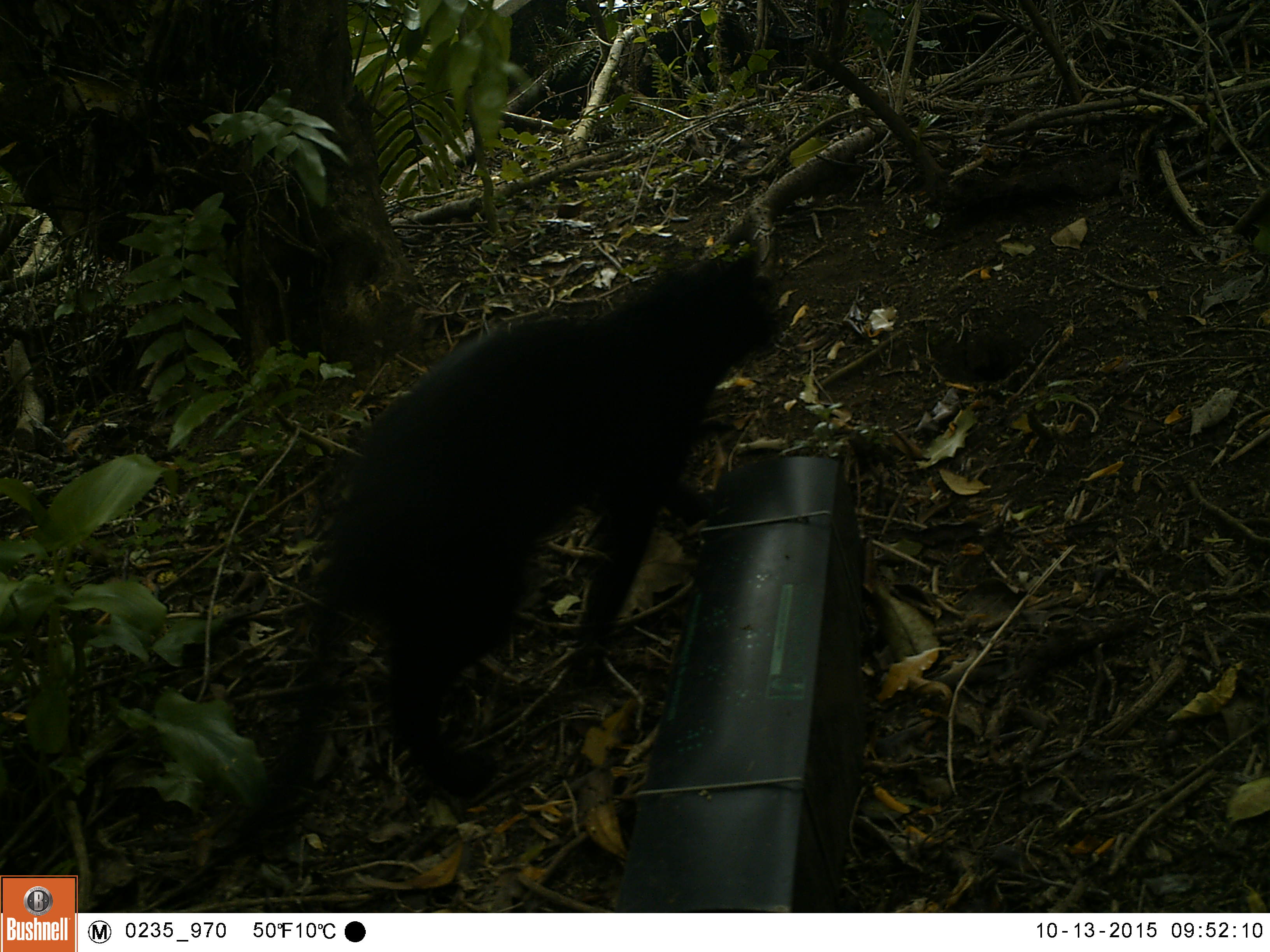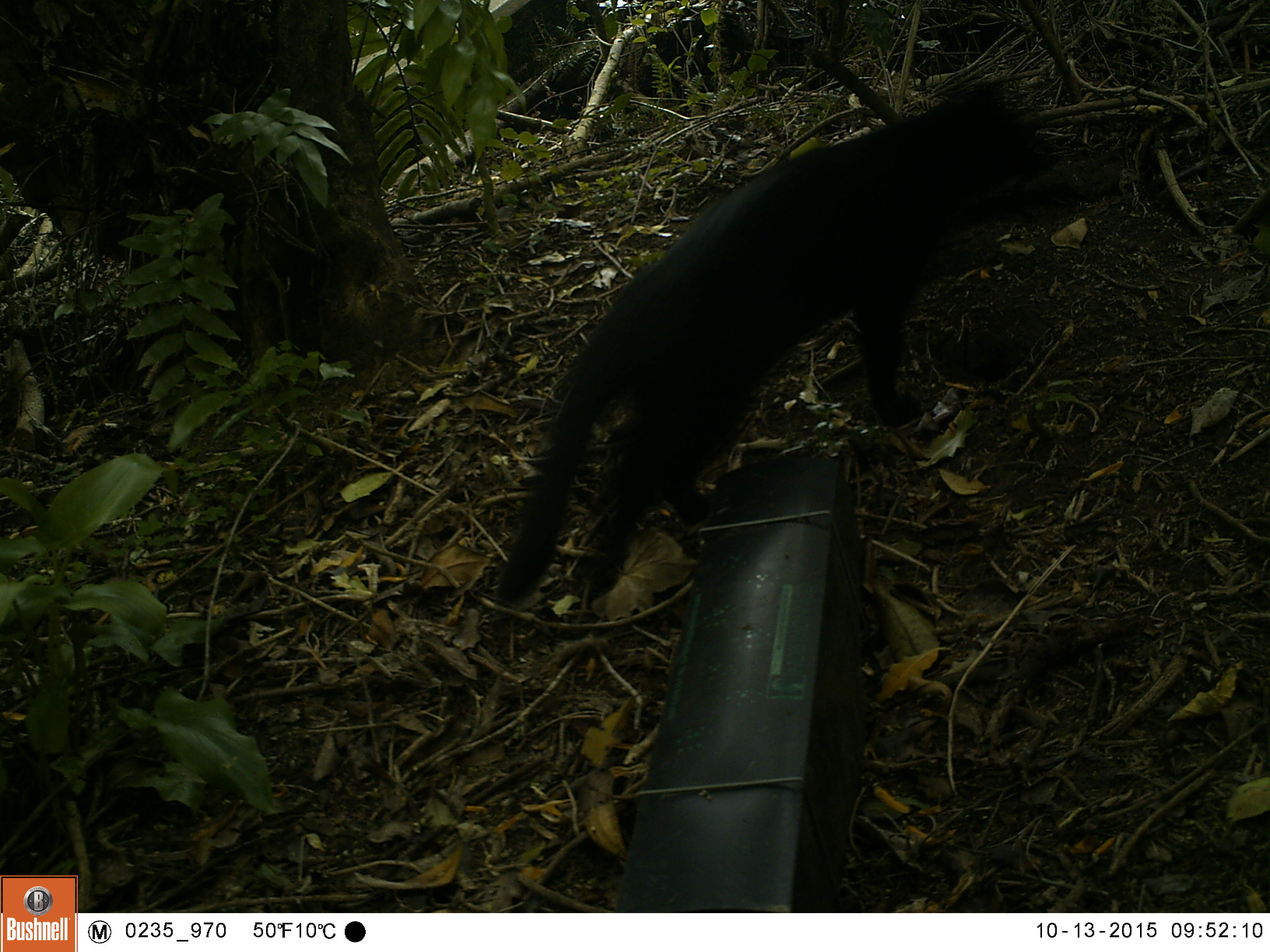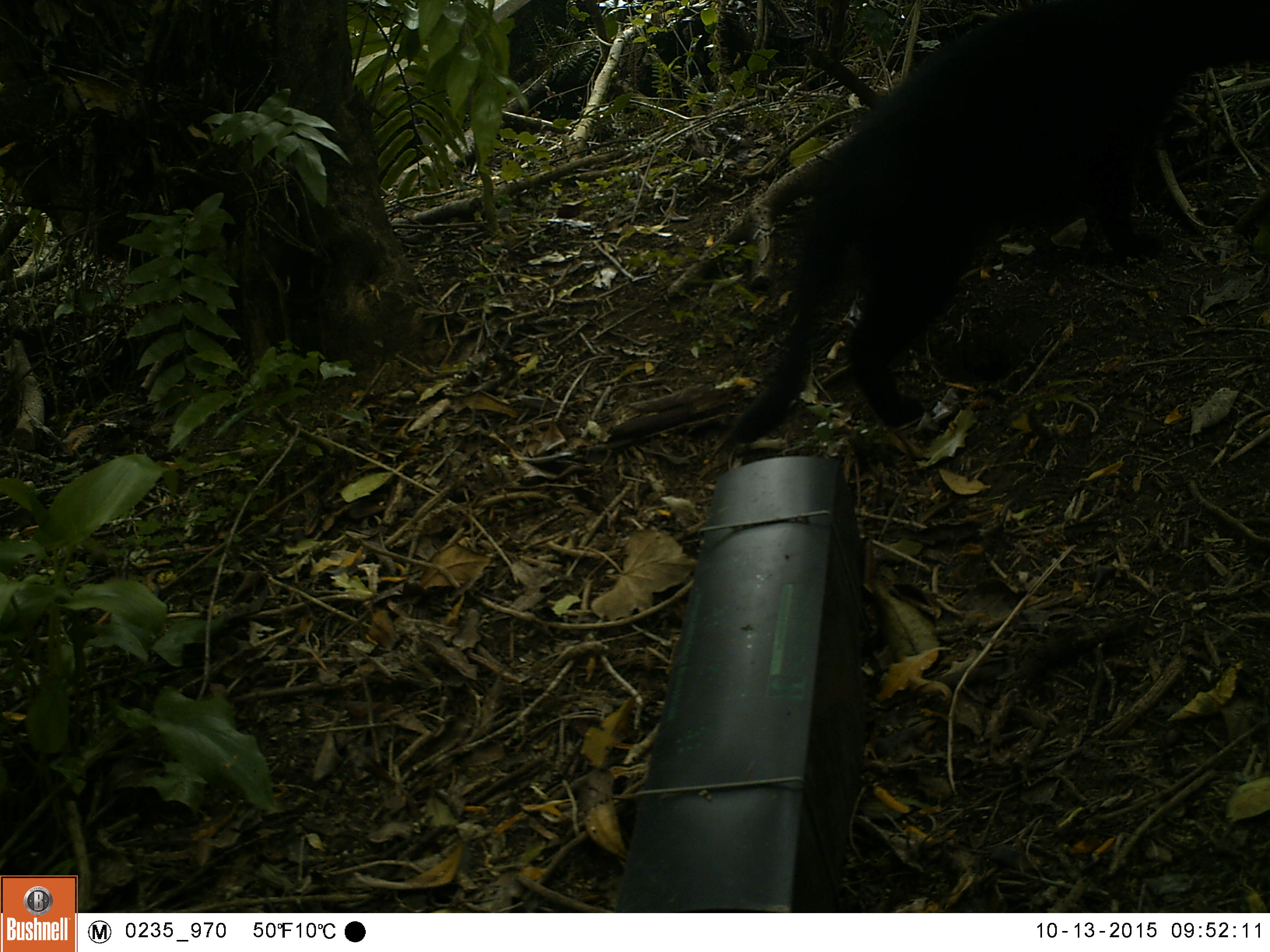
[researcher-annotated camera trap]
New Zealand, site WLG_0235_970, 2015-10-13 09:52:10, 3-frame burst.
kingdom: Animalia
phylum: Chordata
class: Mammalia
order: Carnivora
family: Felidae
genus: Felis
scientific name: Felis catus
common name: domestic cat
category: cat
Cat (domestic cat) (Felis catus).